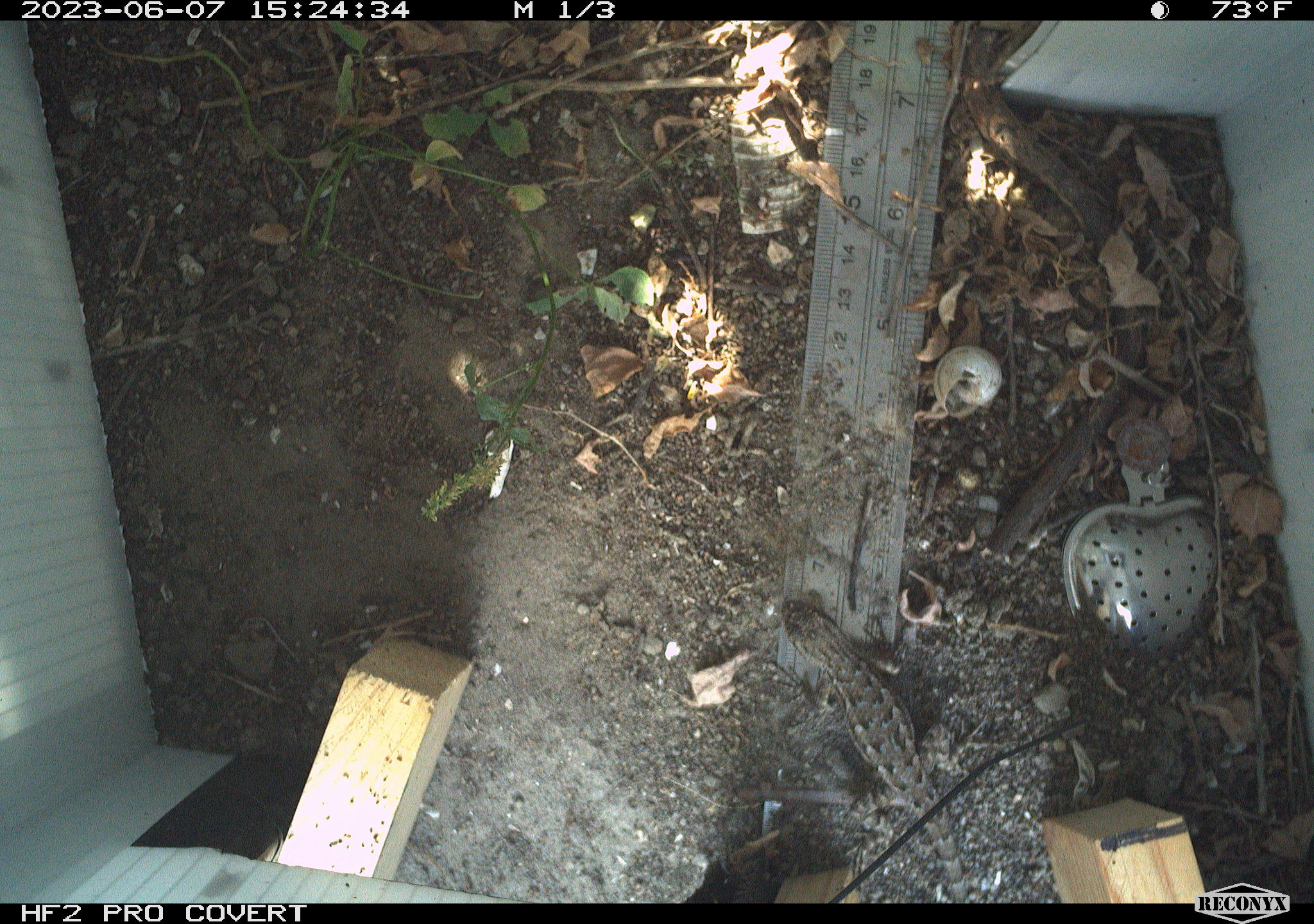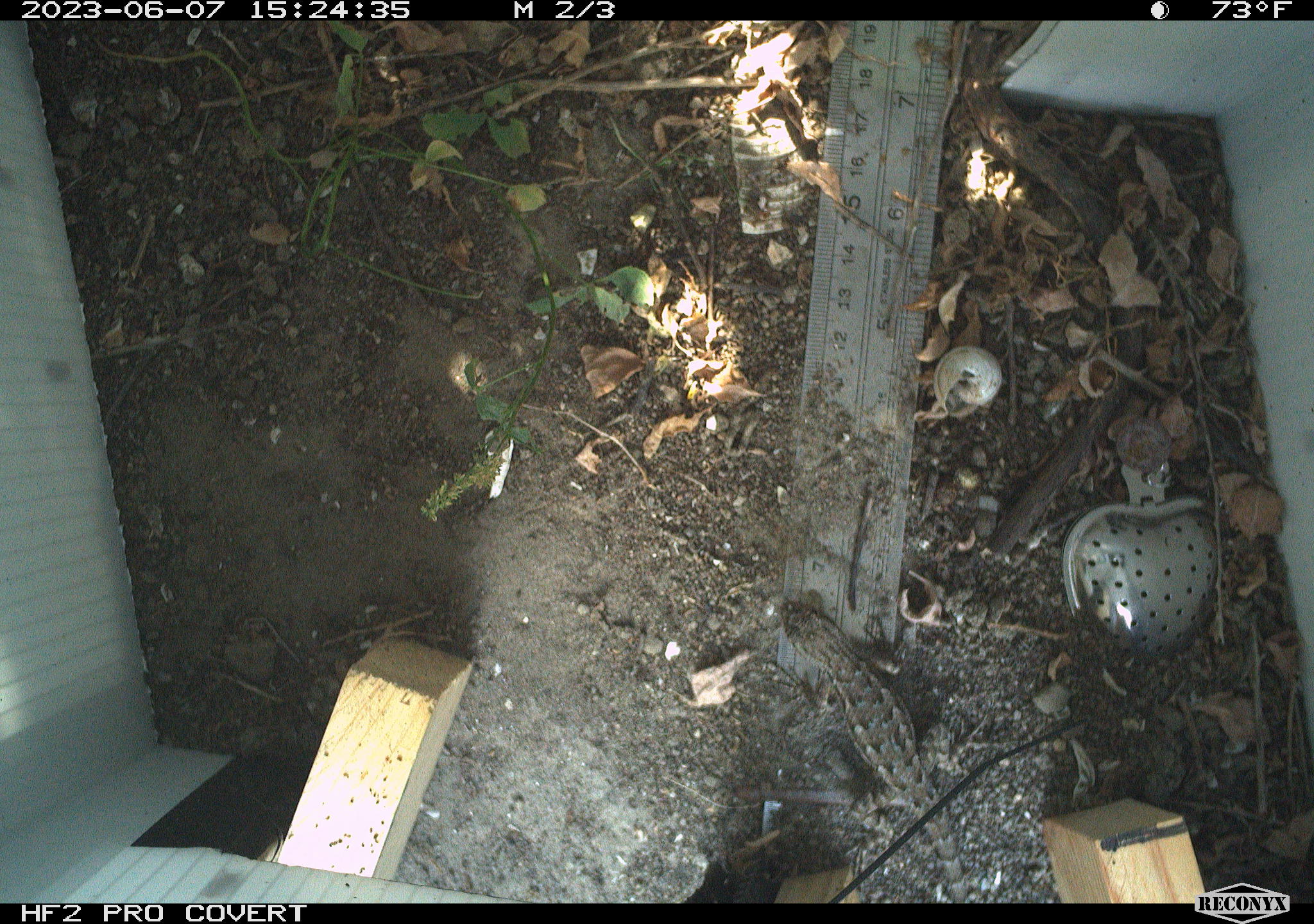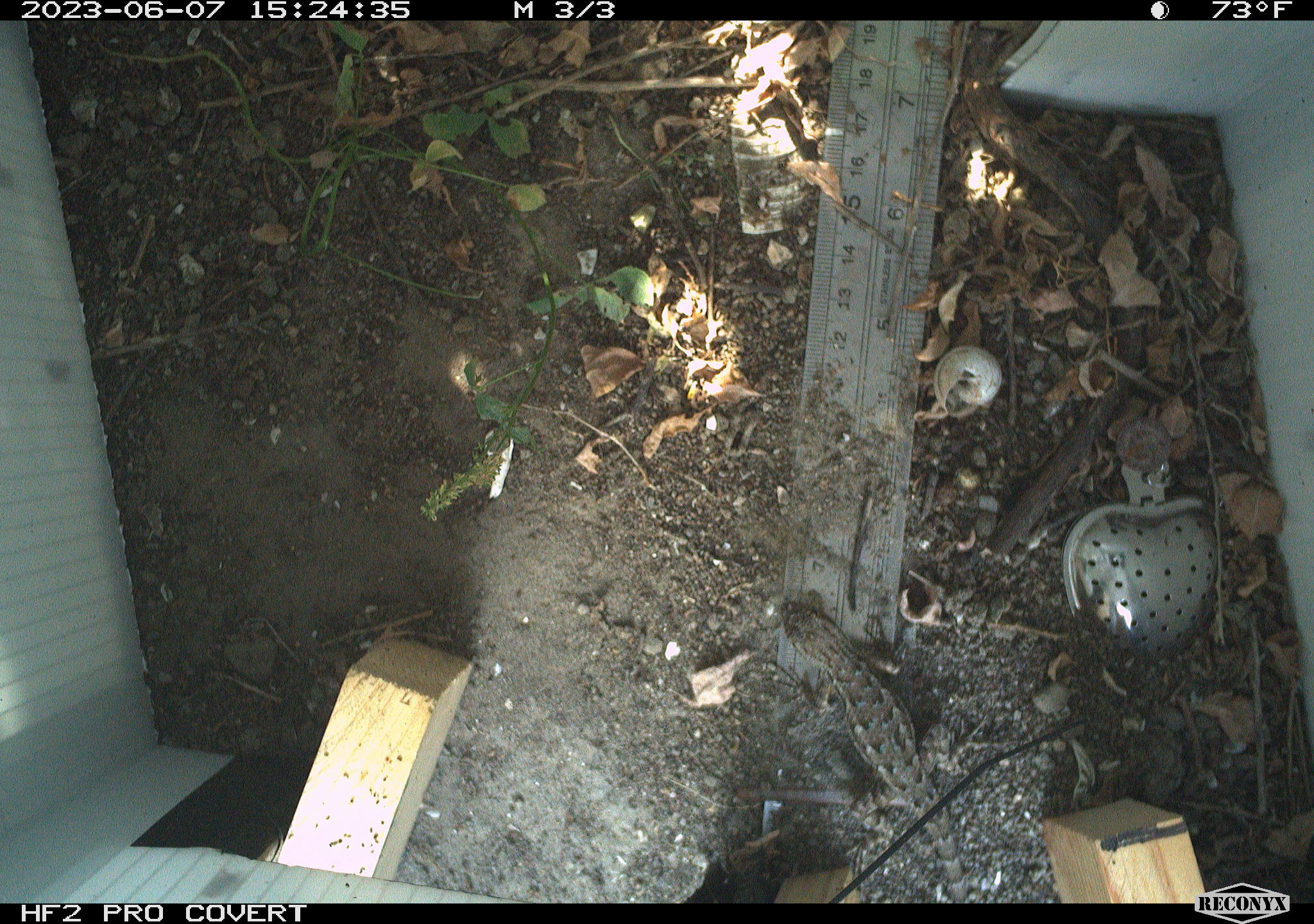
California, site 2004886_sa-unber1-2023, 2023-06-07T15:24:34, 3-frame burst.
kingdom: Animalia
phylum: Chordata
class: Reptilia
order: Squamata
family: Phrynosomatidae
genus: Sceloporus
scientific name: Sceloporus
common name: spiny lizards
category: sceloporus species